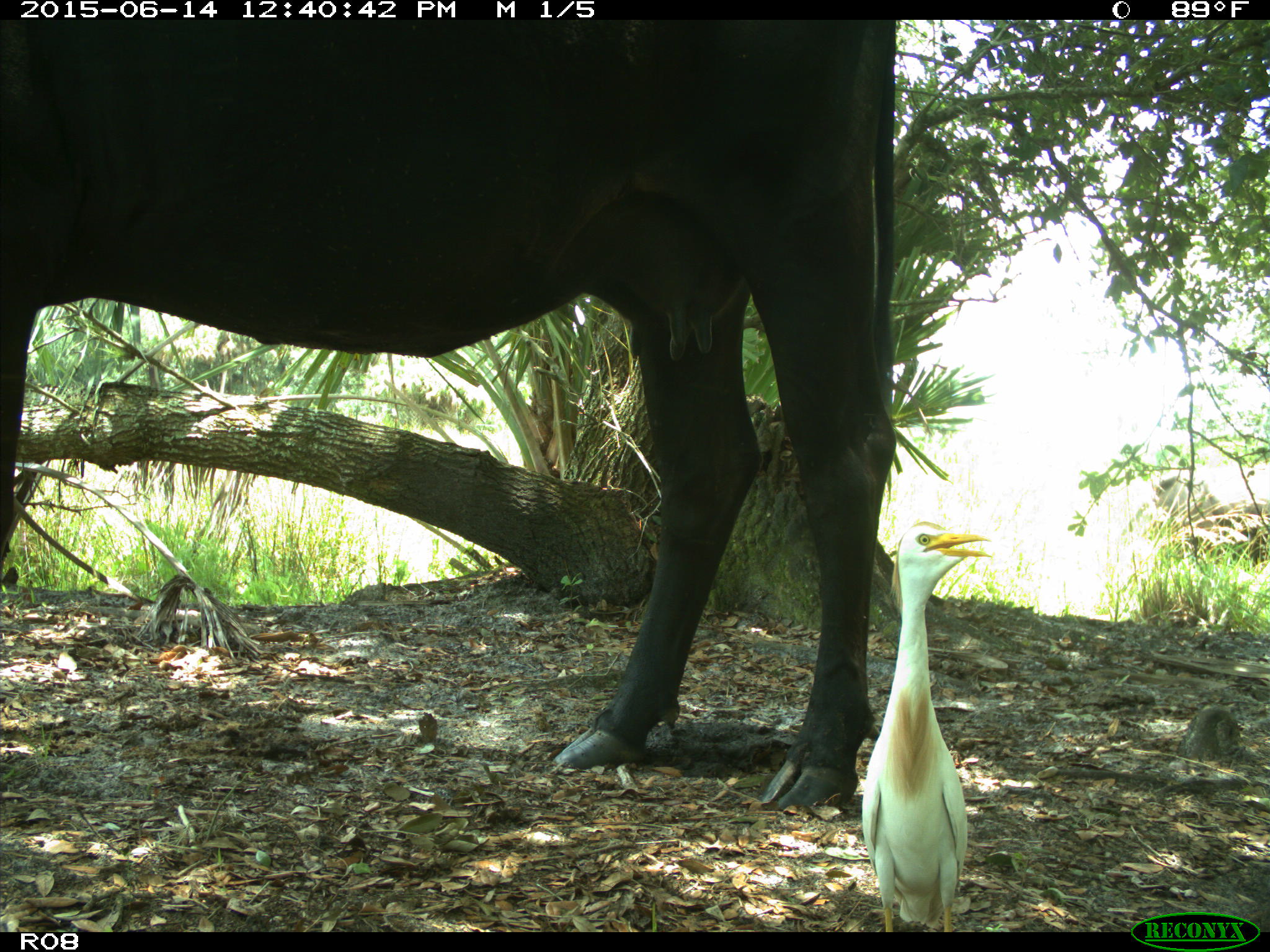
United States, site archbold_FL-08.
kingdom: Animalia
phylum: Chordata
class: Mammalia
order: Artiodactyla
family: Bovidae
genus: Bos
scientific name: Bos taurus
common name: domestic cow